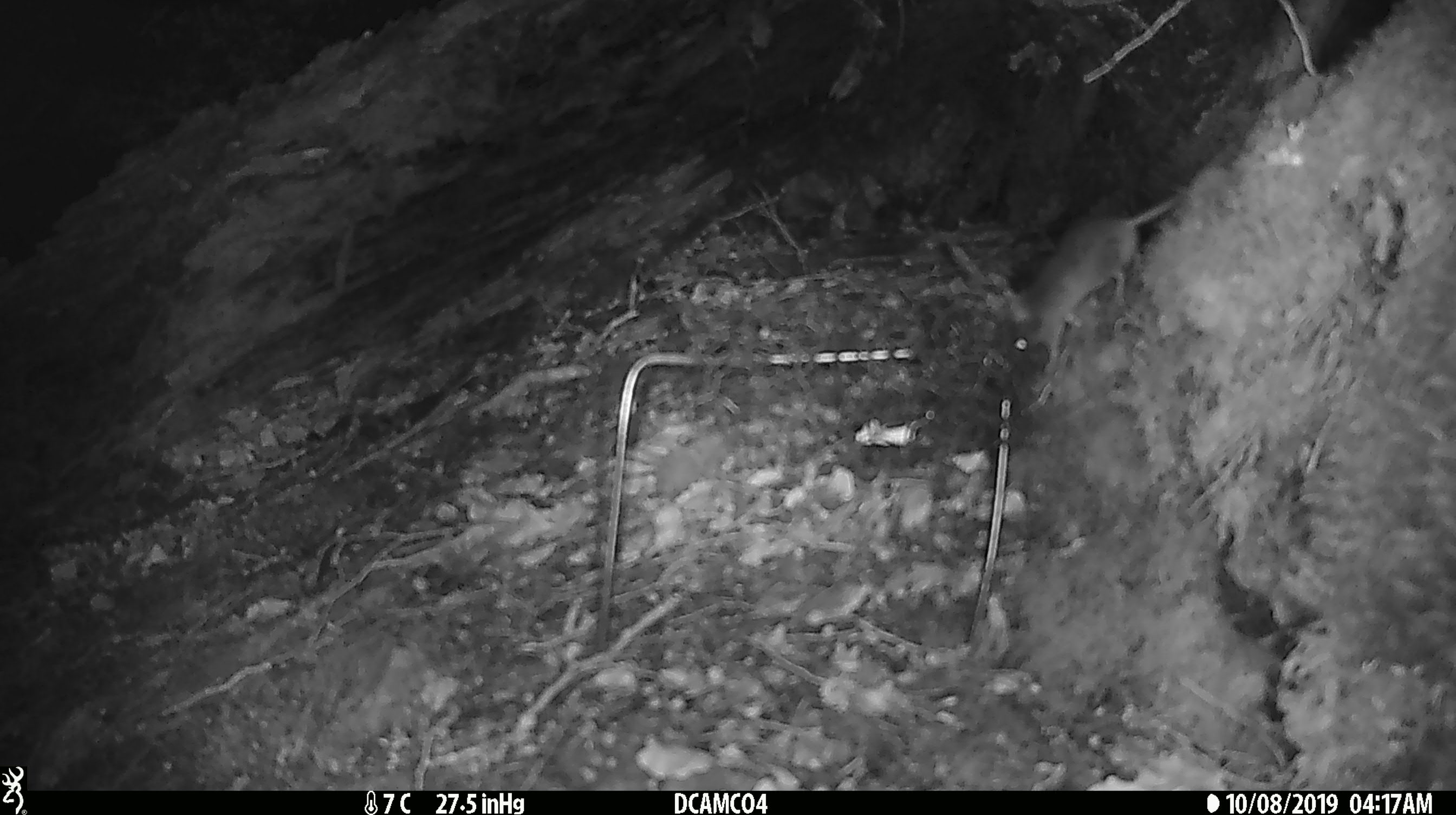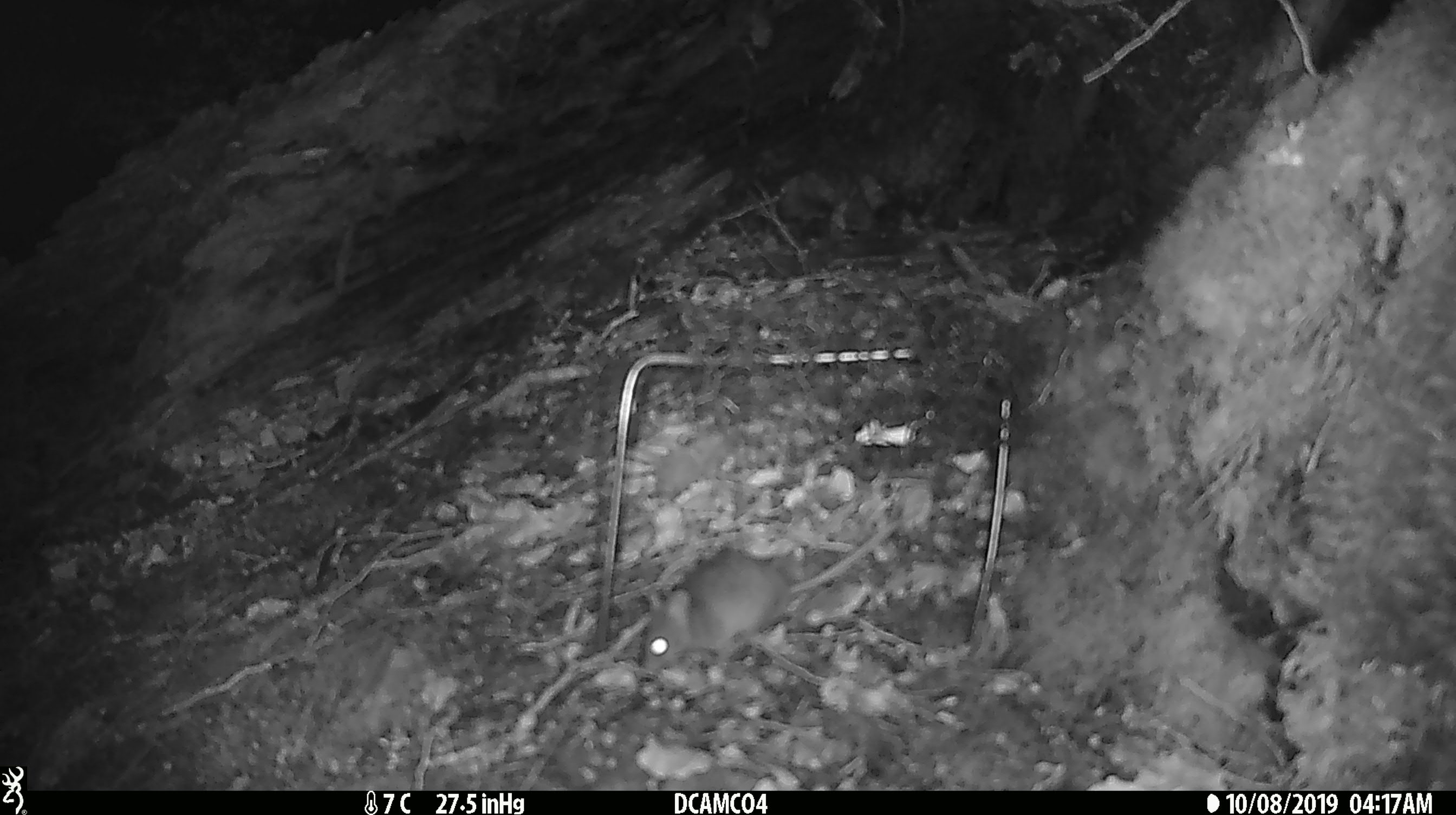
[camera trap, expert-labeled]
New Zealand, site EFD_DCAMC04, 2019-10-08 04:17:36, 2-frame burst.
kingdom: Animalia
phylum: Chordata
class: Mammalia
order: Rodentia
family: Muridae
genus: Mus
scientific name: Mus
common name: mouse